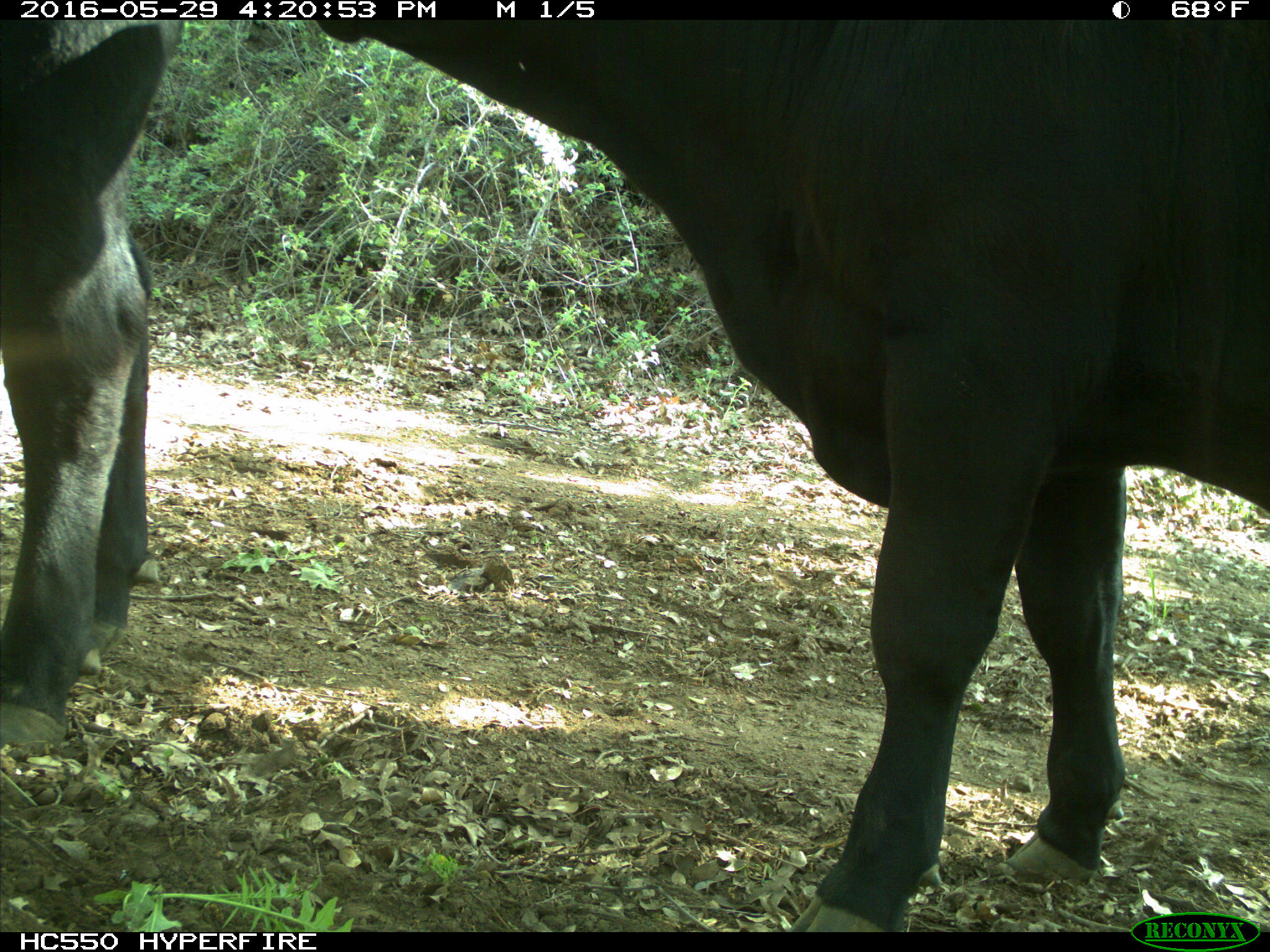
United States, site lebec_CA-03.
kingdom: Animalia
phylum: Chordata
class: Mammalia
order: Artiodactyla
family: Bovidae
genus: Bos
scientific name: Bos taurus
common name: domestic cow